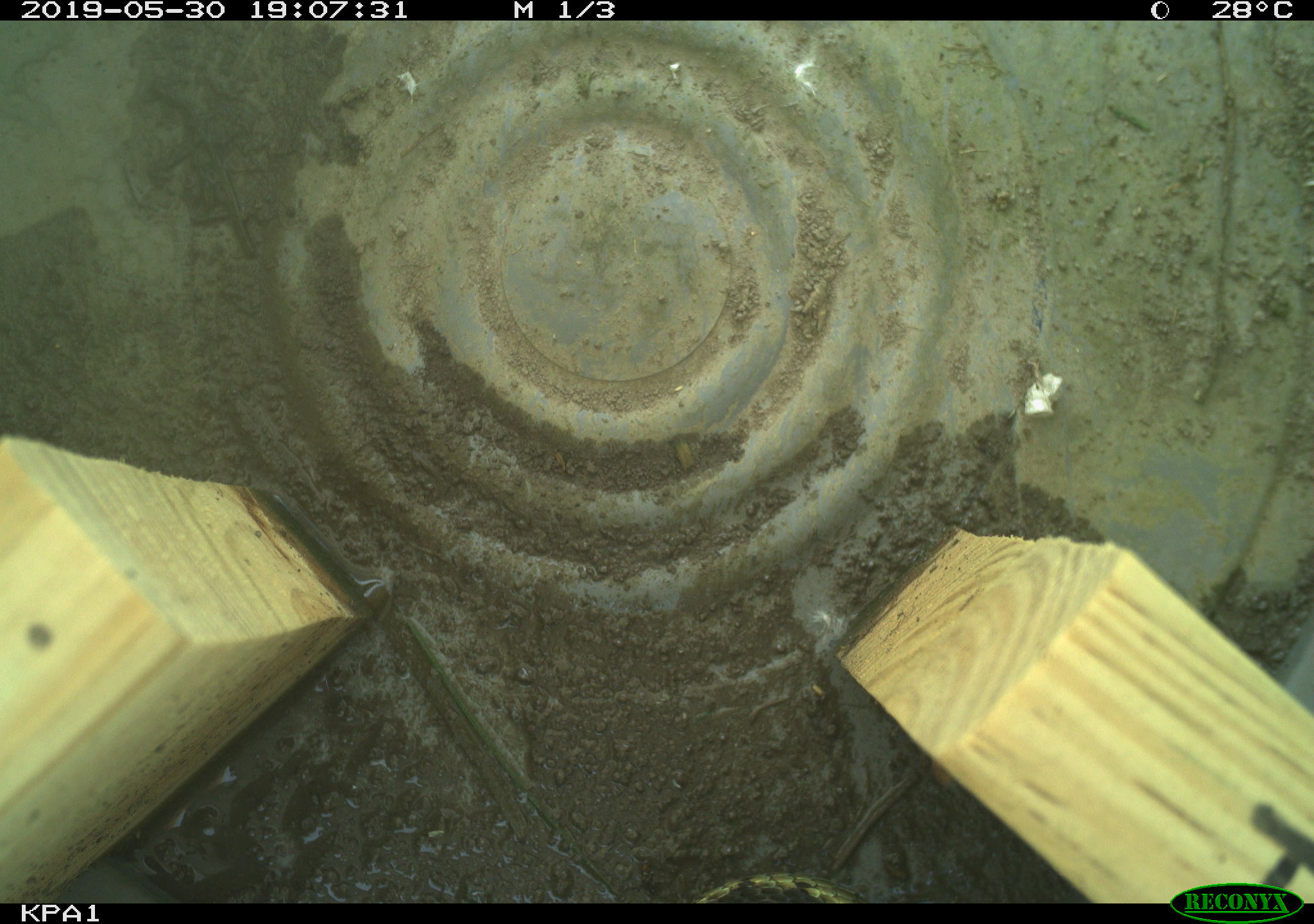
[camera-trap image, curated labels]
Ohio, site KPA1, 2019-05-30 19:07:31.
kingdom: Animalia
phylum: Chordata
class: Reptilia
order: Squamata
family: Colubridae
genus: Thamnophis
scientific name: Thamnophis sirtalis sirtalis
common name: eastern gartersnake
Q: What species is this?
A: Eastern gartersnake (Thamnophis sirtalis sirtalis).